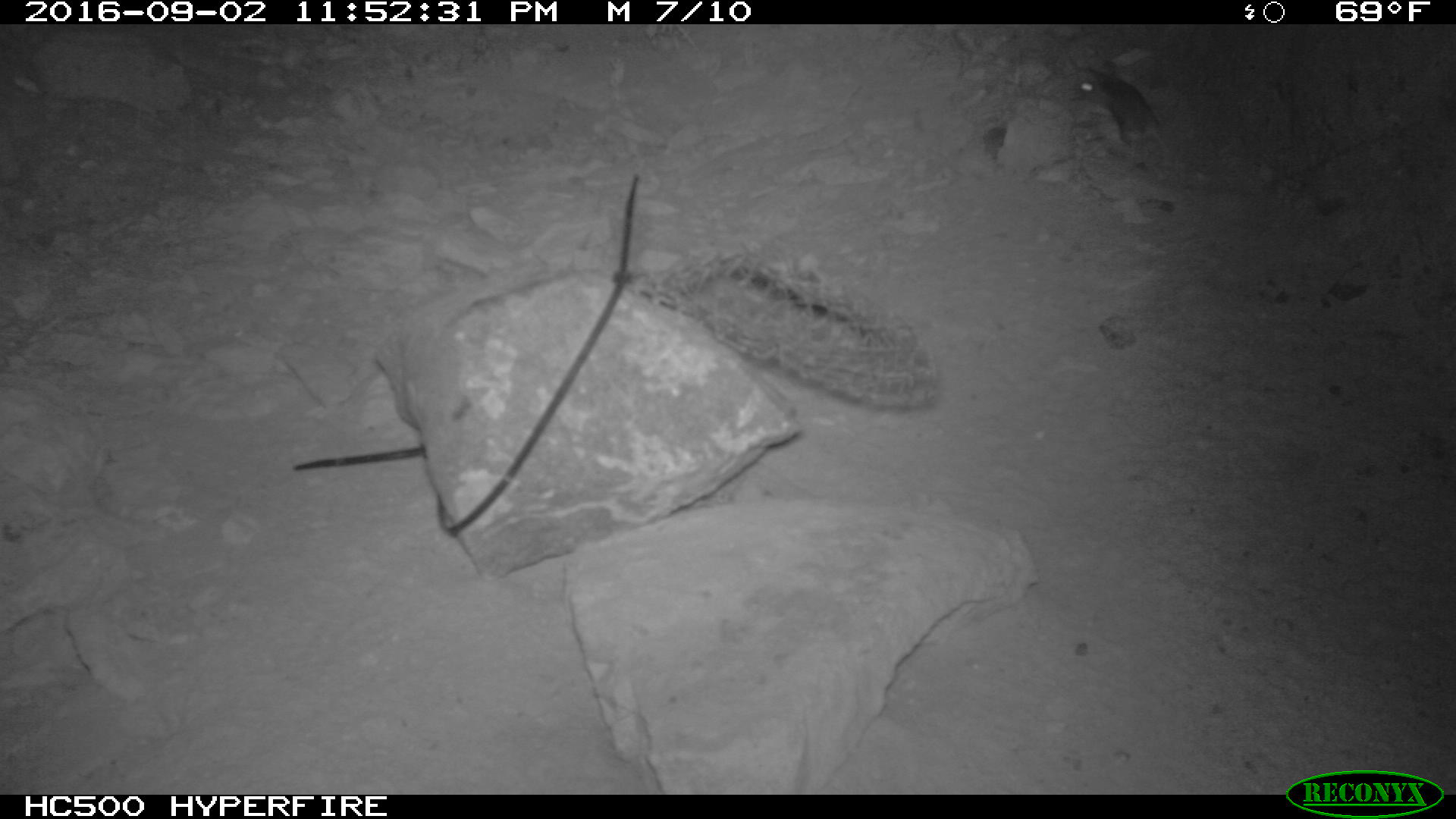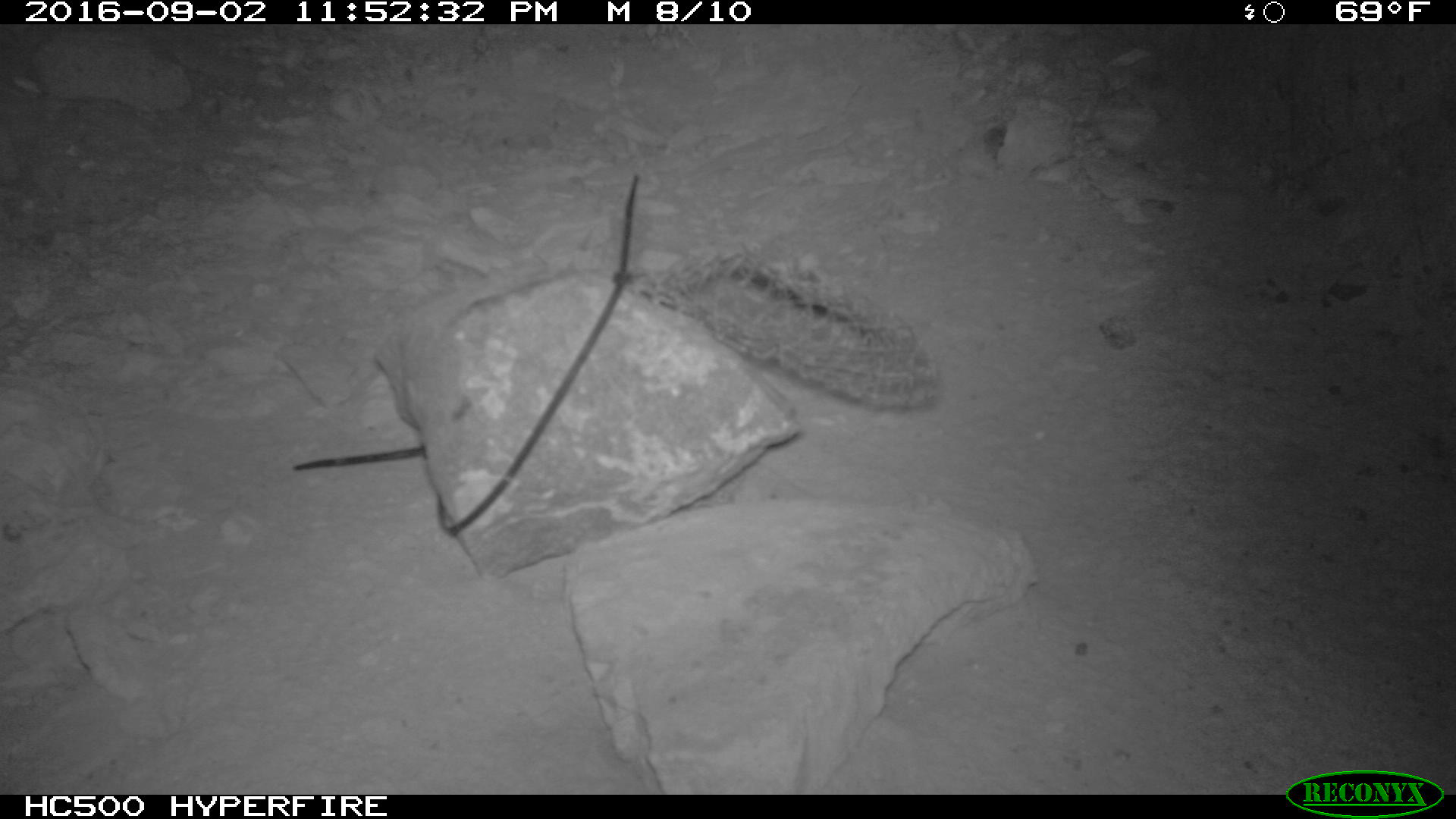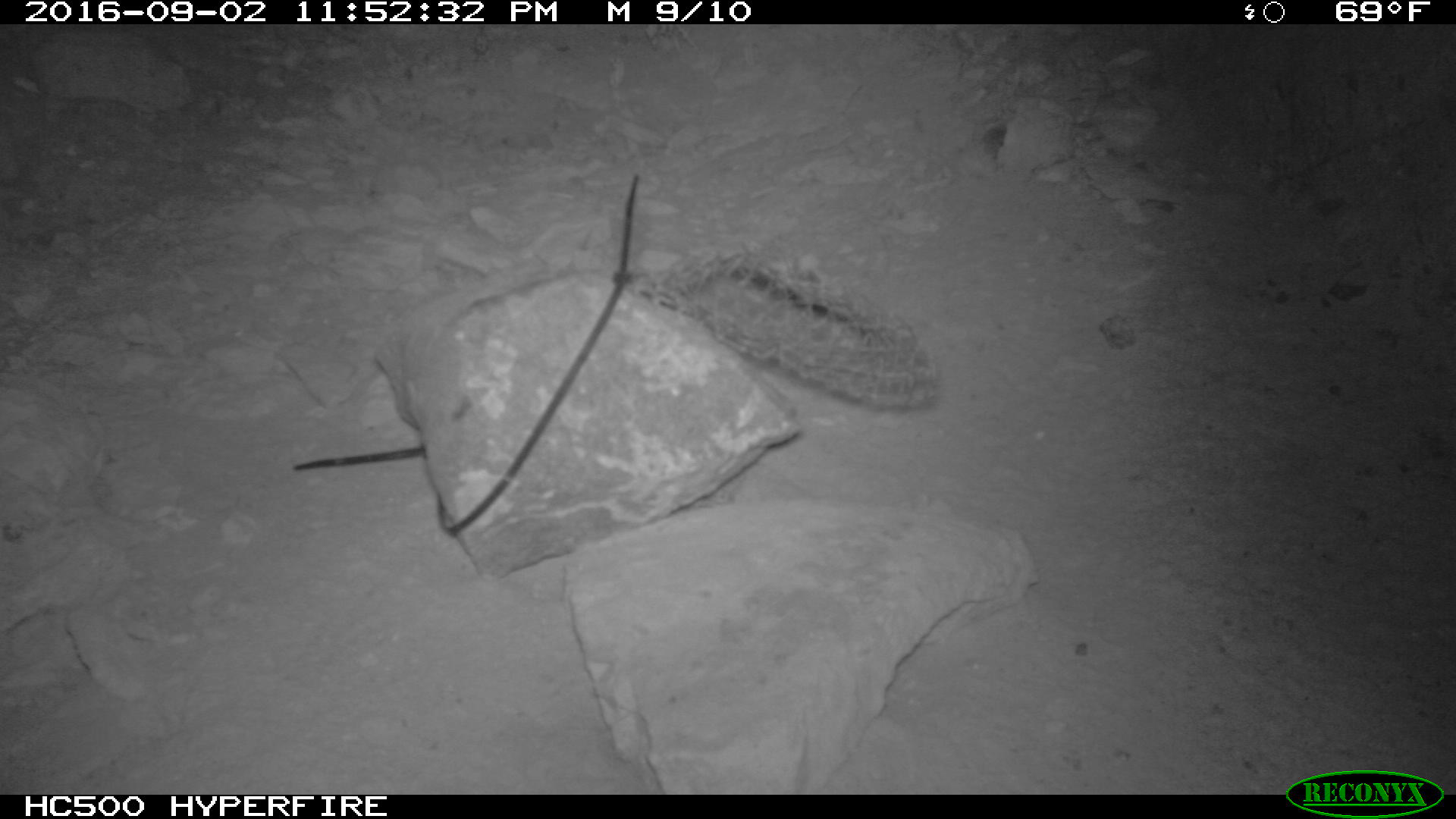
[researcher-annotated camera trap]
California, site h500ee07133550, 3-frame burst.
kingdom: Animalia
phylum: Chordata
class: Mammalia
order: Rodentia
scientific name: Rodentia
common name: rodent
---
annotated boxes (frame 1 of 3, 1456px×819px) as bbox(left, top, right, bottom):
rodent: bbox(1072, 59, 1169, 158)